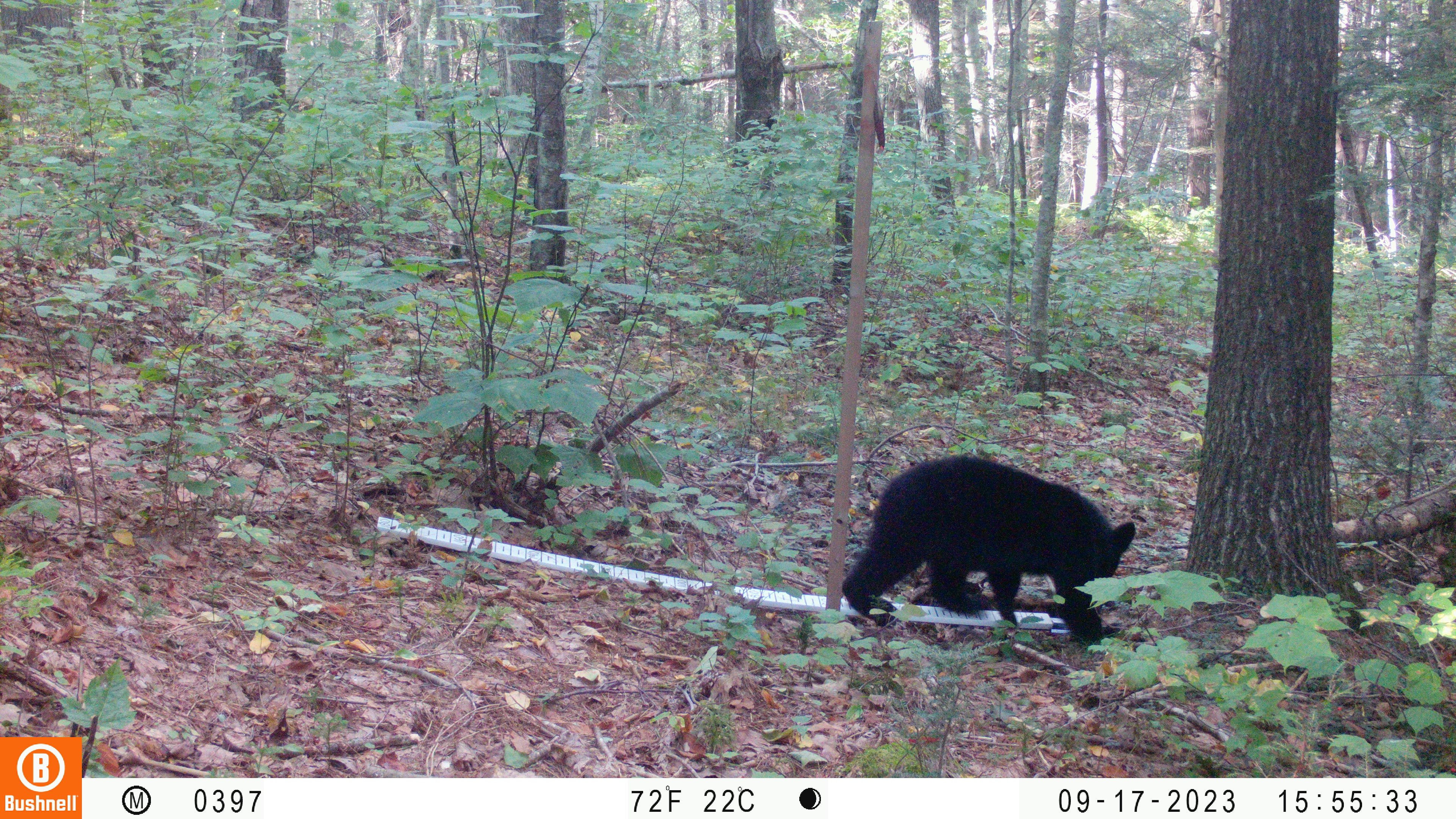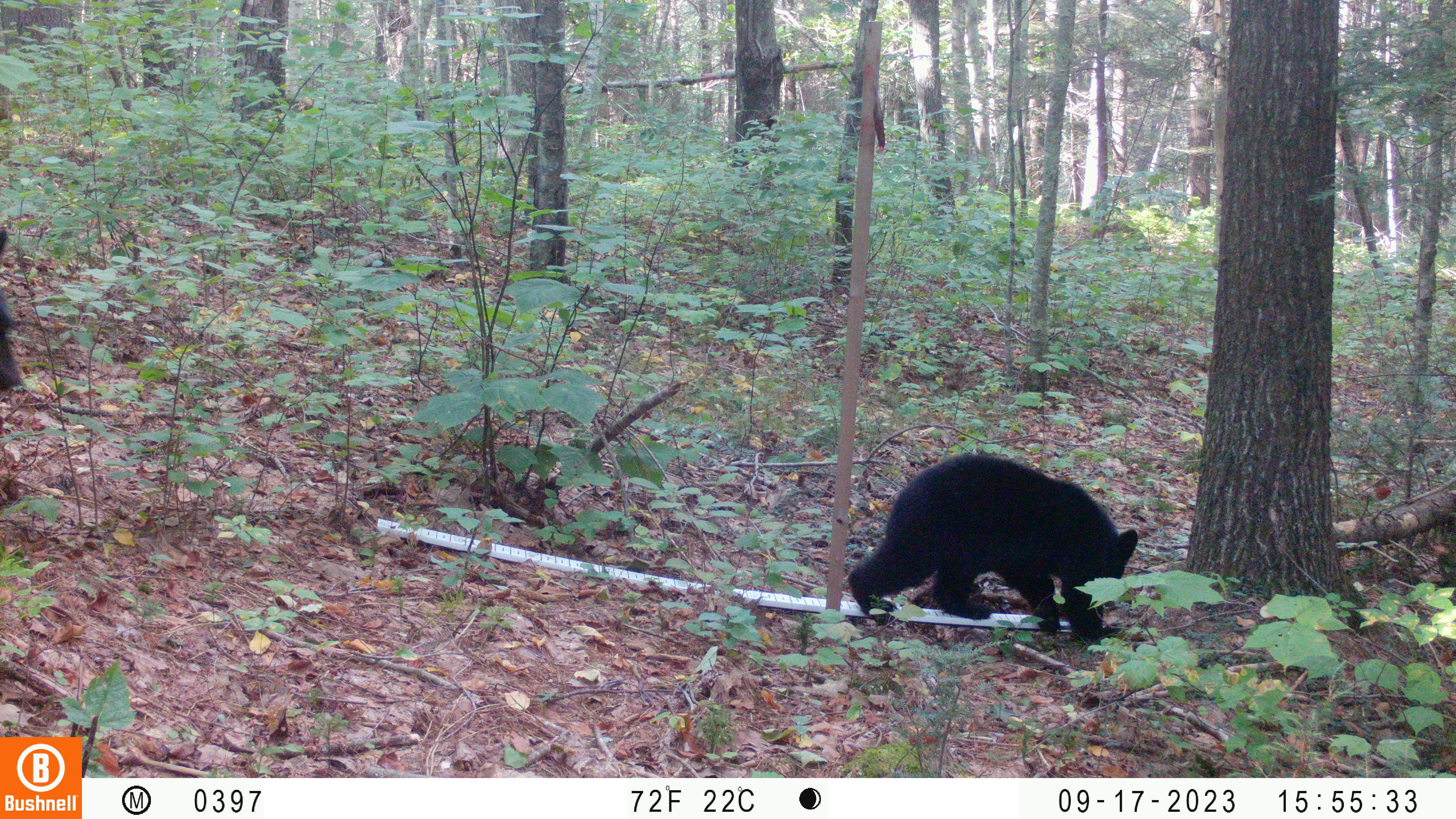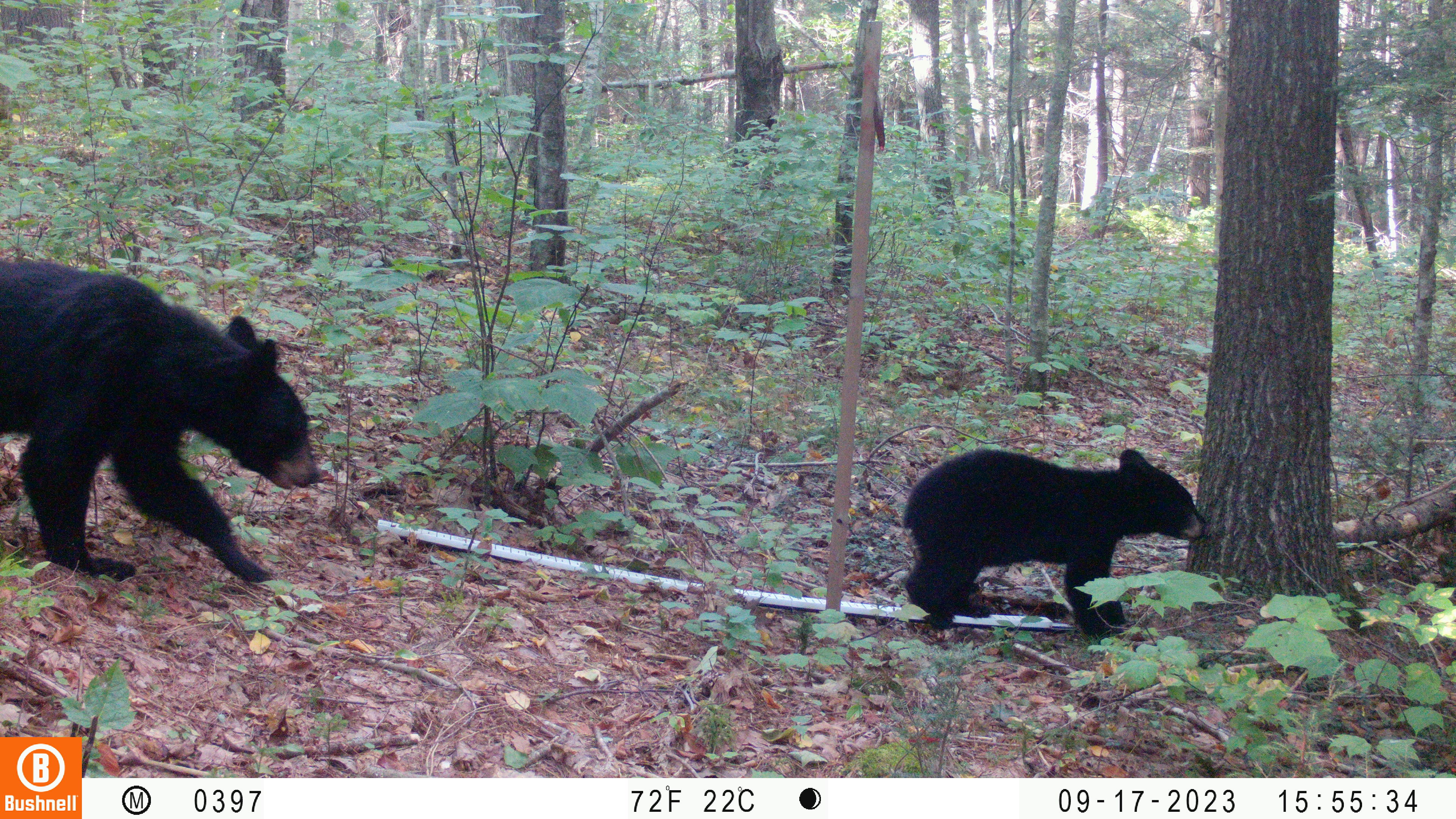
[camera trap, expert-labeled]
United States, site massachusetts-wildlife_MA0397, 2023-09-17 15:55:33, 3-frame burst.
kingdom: Animalia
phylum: Chordata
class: Mammalia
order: Carnivora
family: Ursidae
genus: Ursus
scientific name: Ursus americanus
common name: black bear